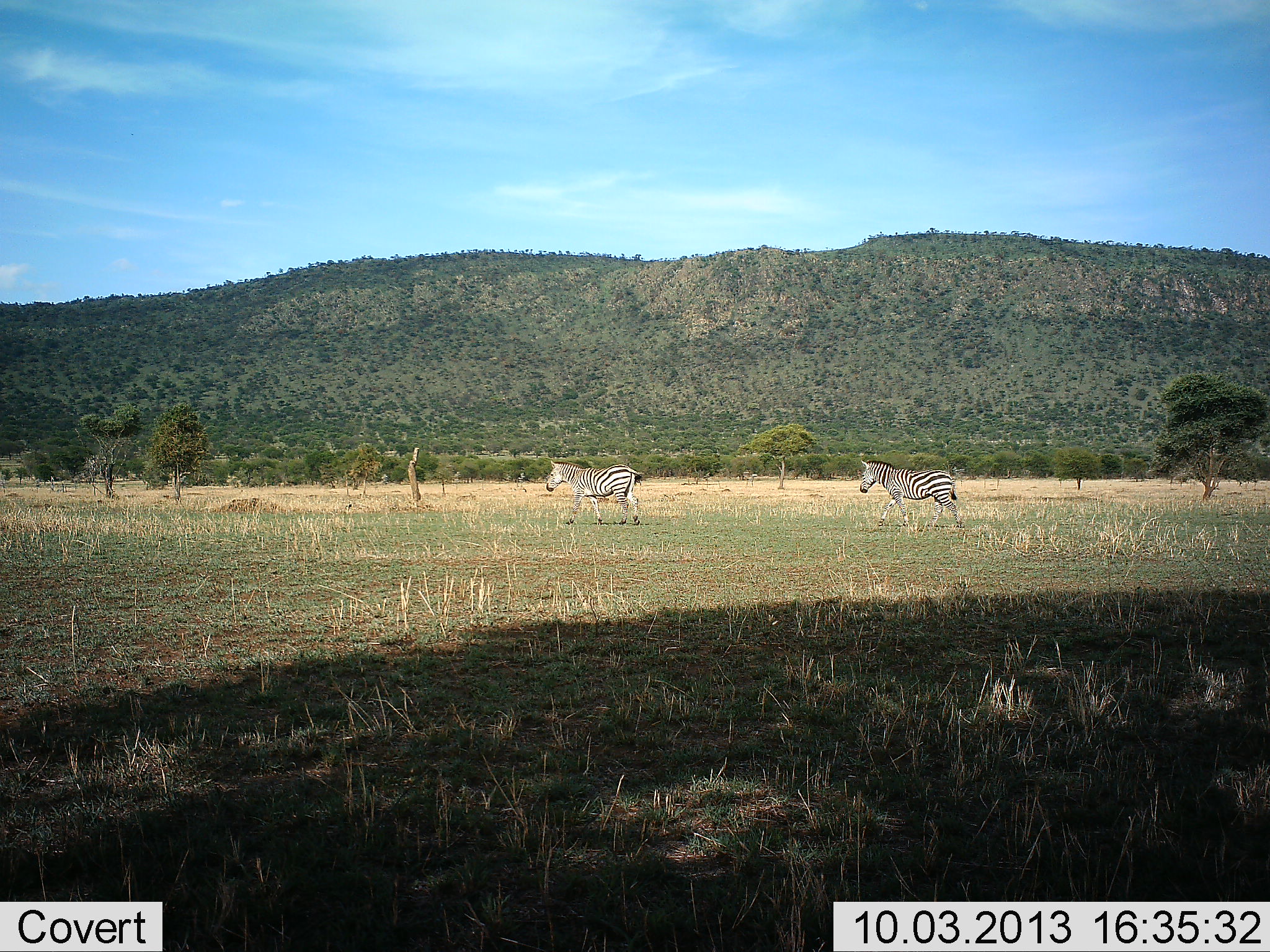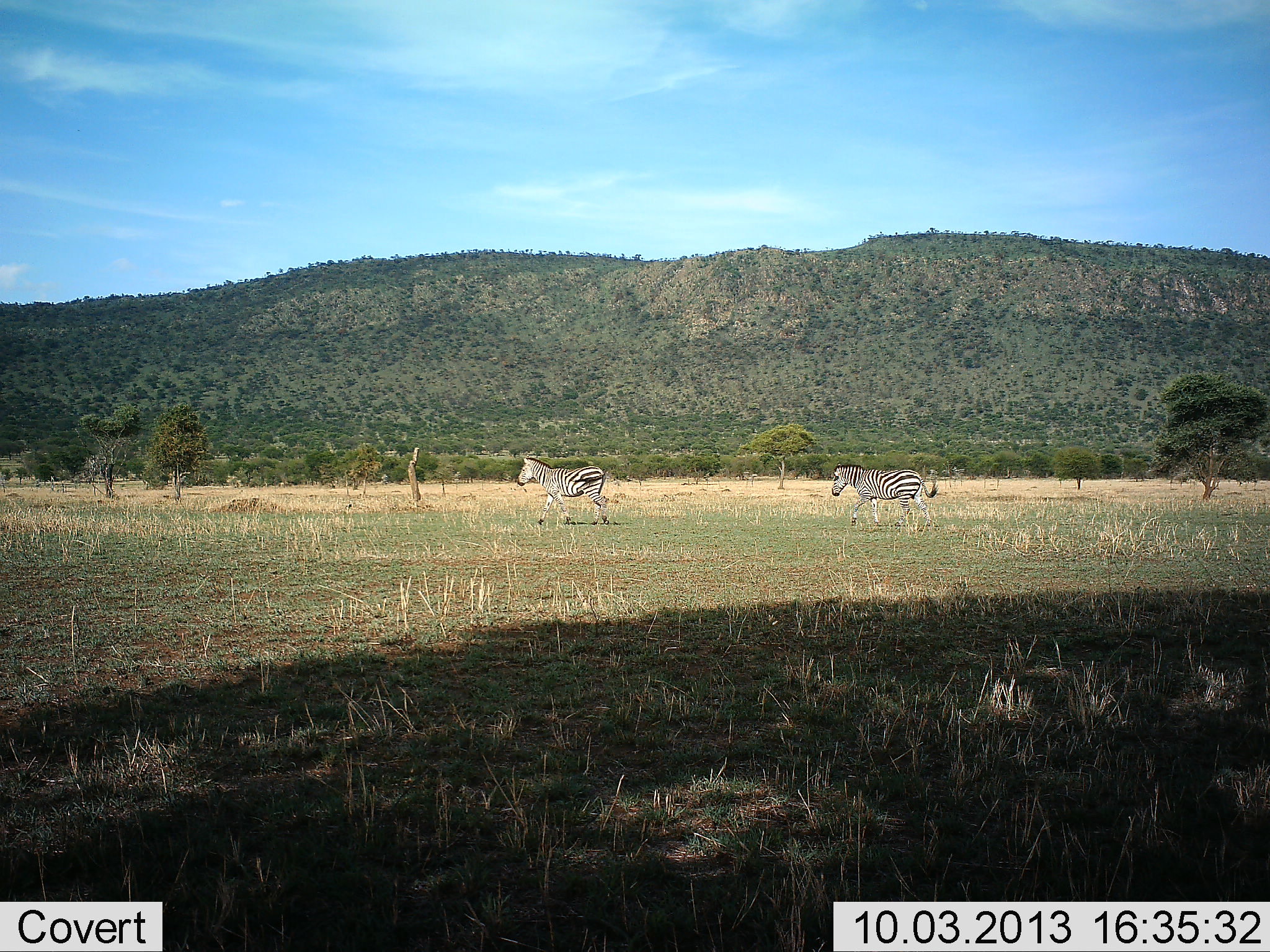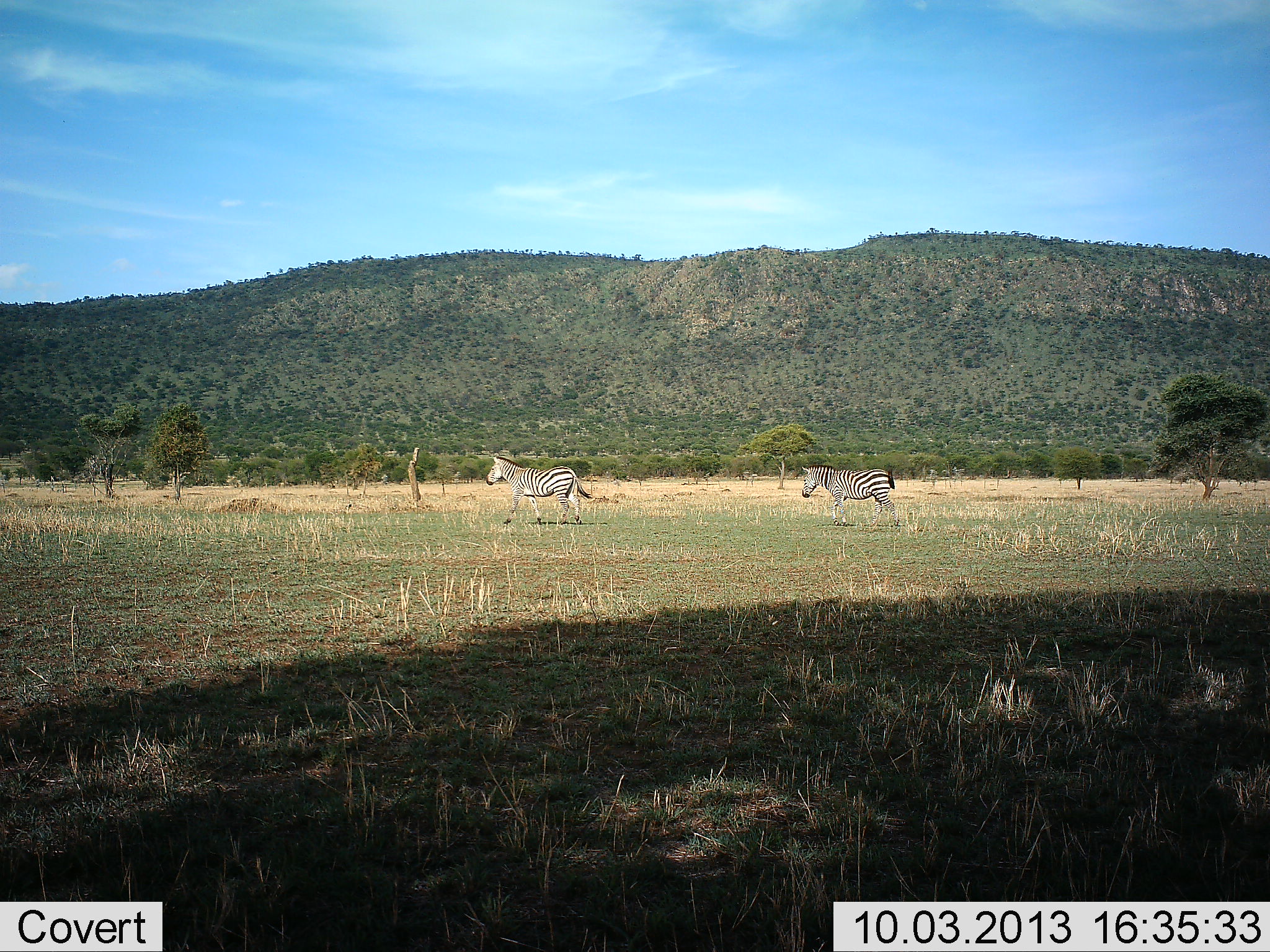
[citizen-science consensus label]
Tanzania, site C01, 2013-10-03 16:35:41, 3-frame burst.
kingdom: Animalia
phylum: Chordata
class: Mammalia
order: Perissodactyla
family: Equidae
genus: Equus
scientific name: Equus quagga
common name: plains zebra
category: zebra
Zebra (plains zebra) (Equus quagga), count 2. Behavior (volunteer vote fractions): standing 0%, resting 0%, moving 100%, interacting 0%. Young present (vote fraction): 0%. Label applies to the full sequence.